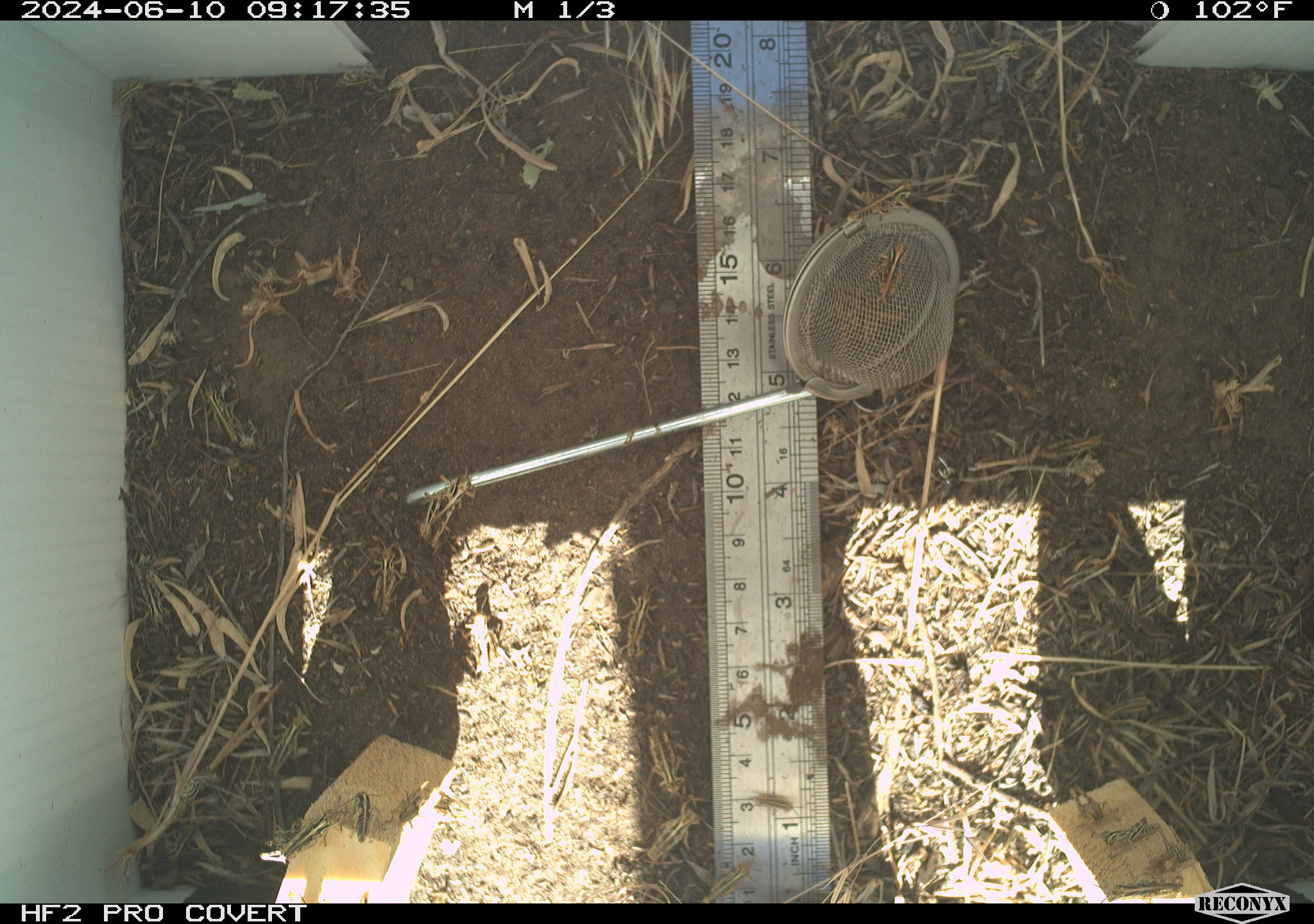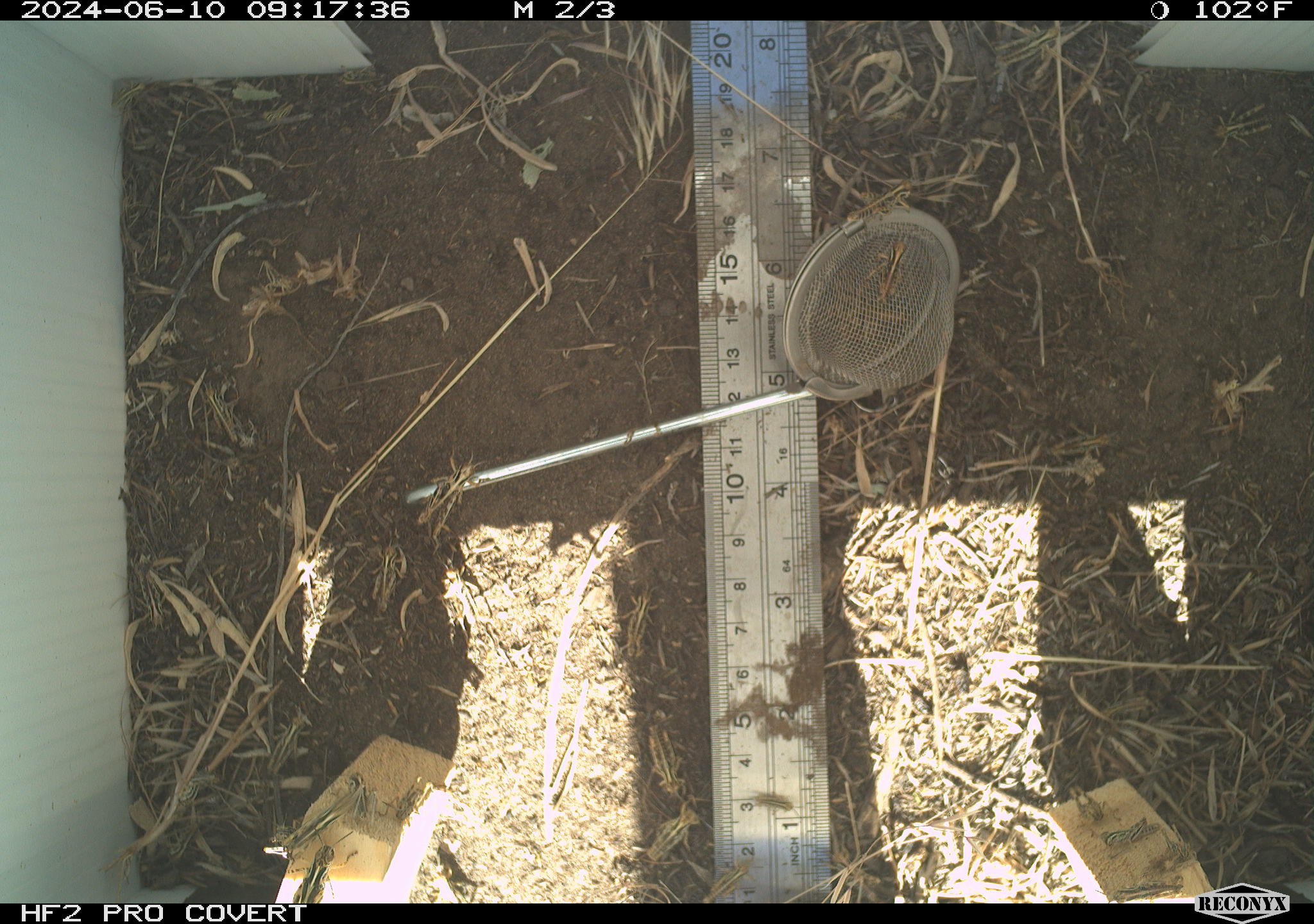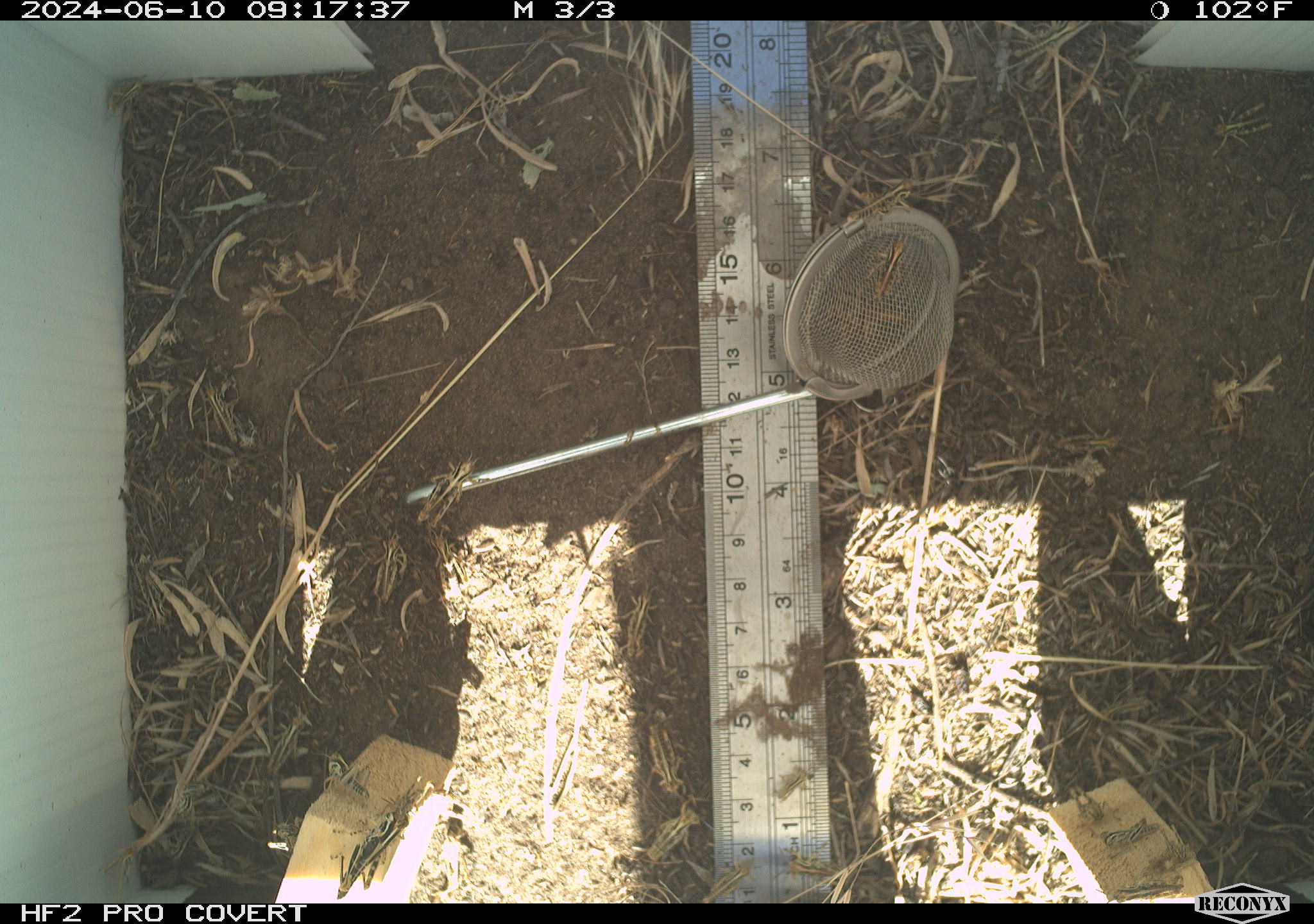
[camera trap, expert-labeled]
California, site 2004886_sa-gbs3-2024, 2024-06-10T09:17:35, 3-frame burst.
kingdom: Animalia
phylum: Arthropoda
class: Insecta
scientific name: Insecta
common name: insect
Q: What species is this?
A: Insect (Insecta).